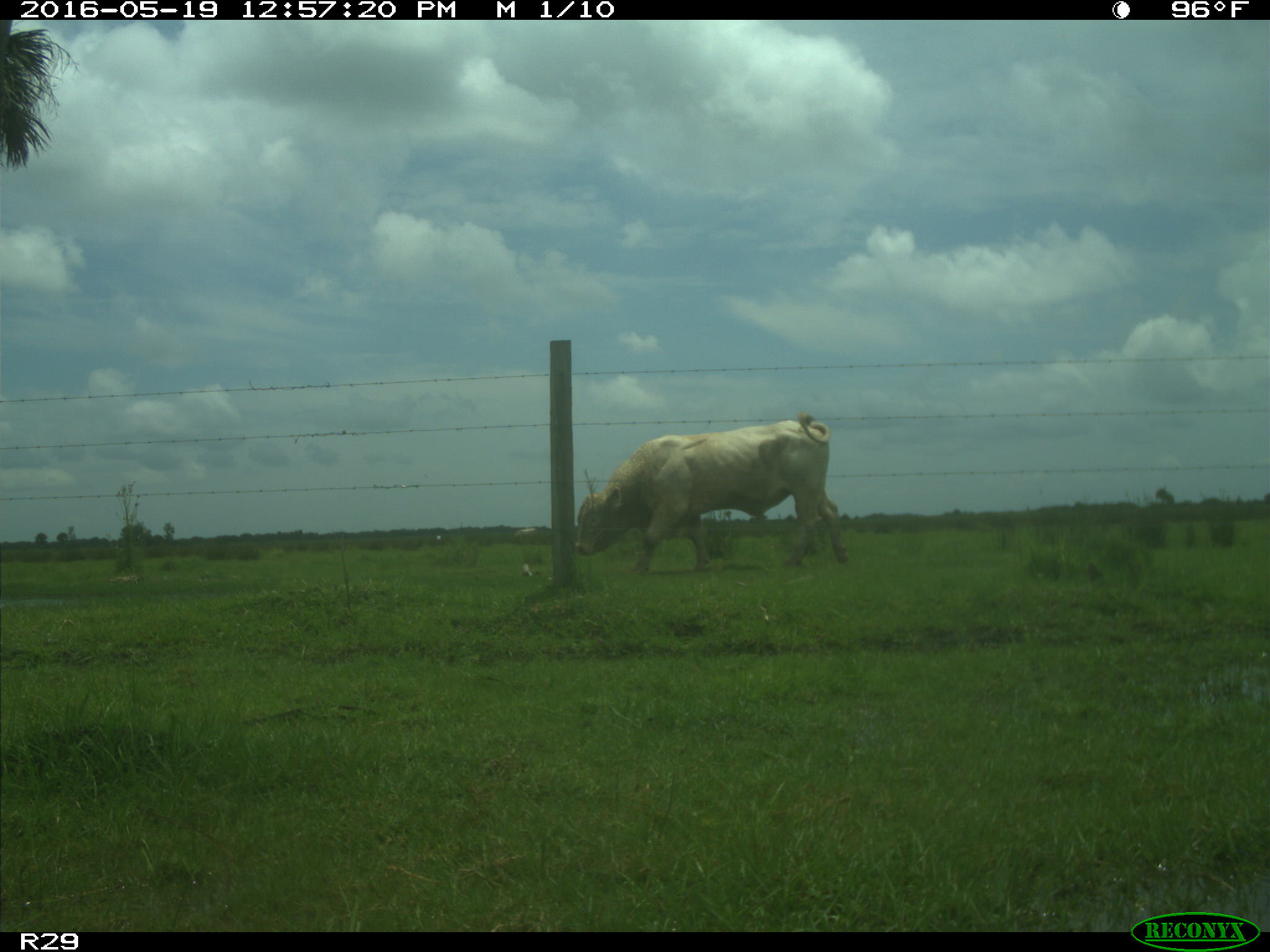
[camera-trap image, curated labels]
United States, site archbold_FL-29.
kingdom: Animalia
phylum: Chordata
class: Mammalia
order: Artiodactyla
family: Bovidae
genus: Bos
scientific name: Bos taurus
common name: domestic cow